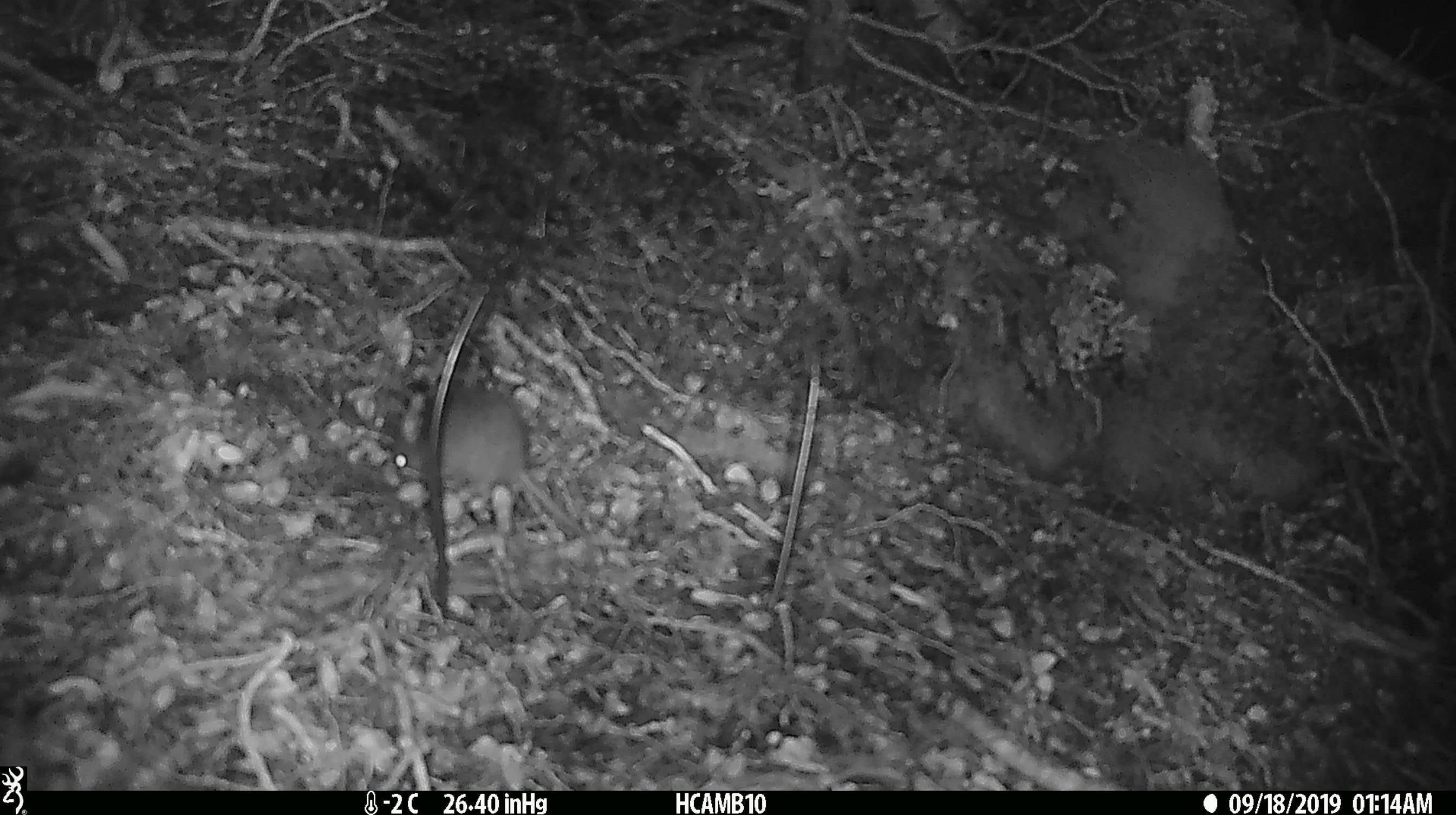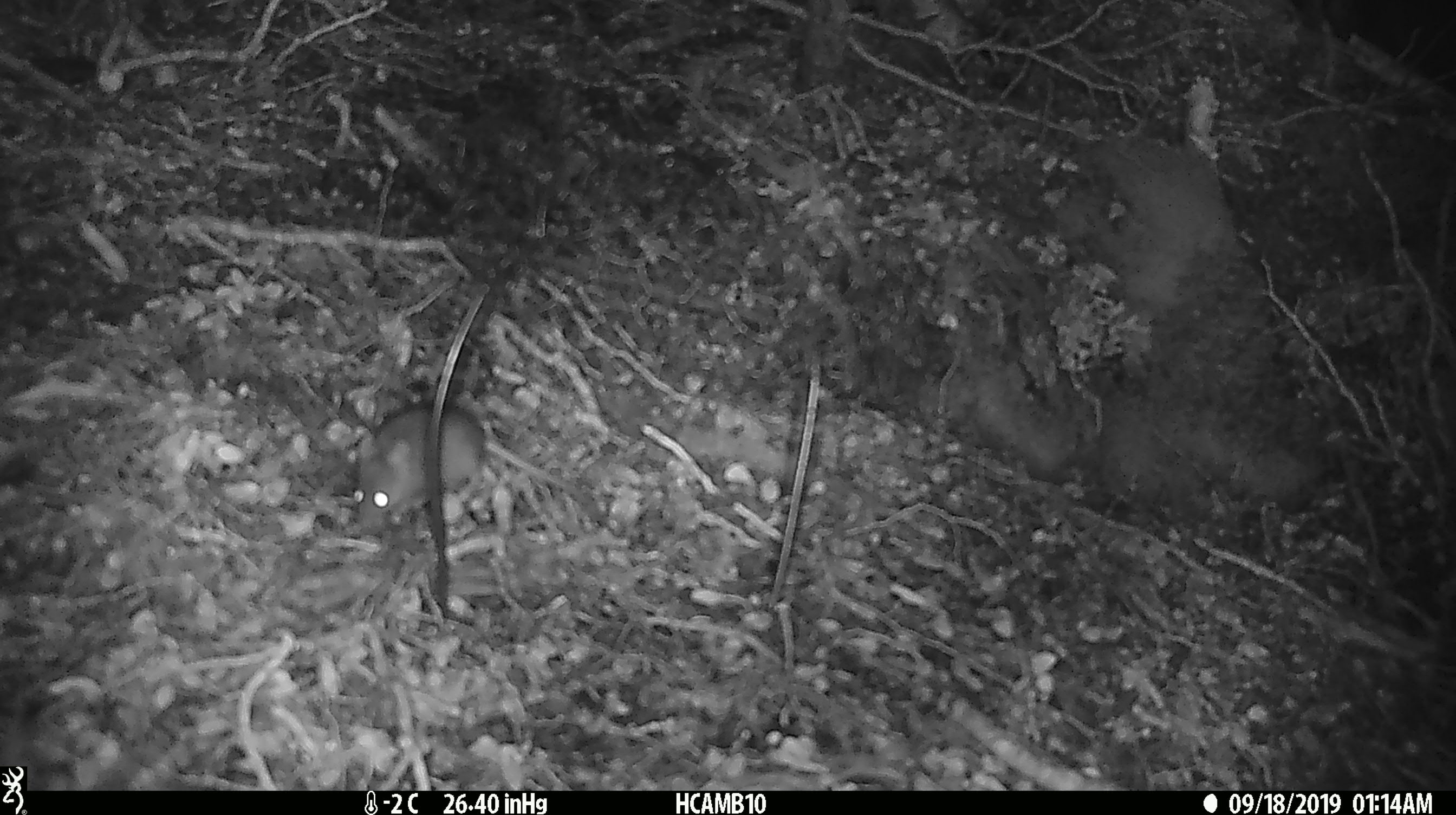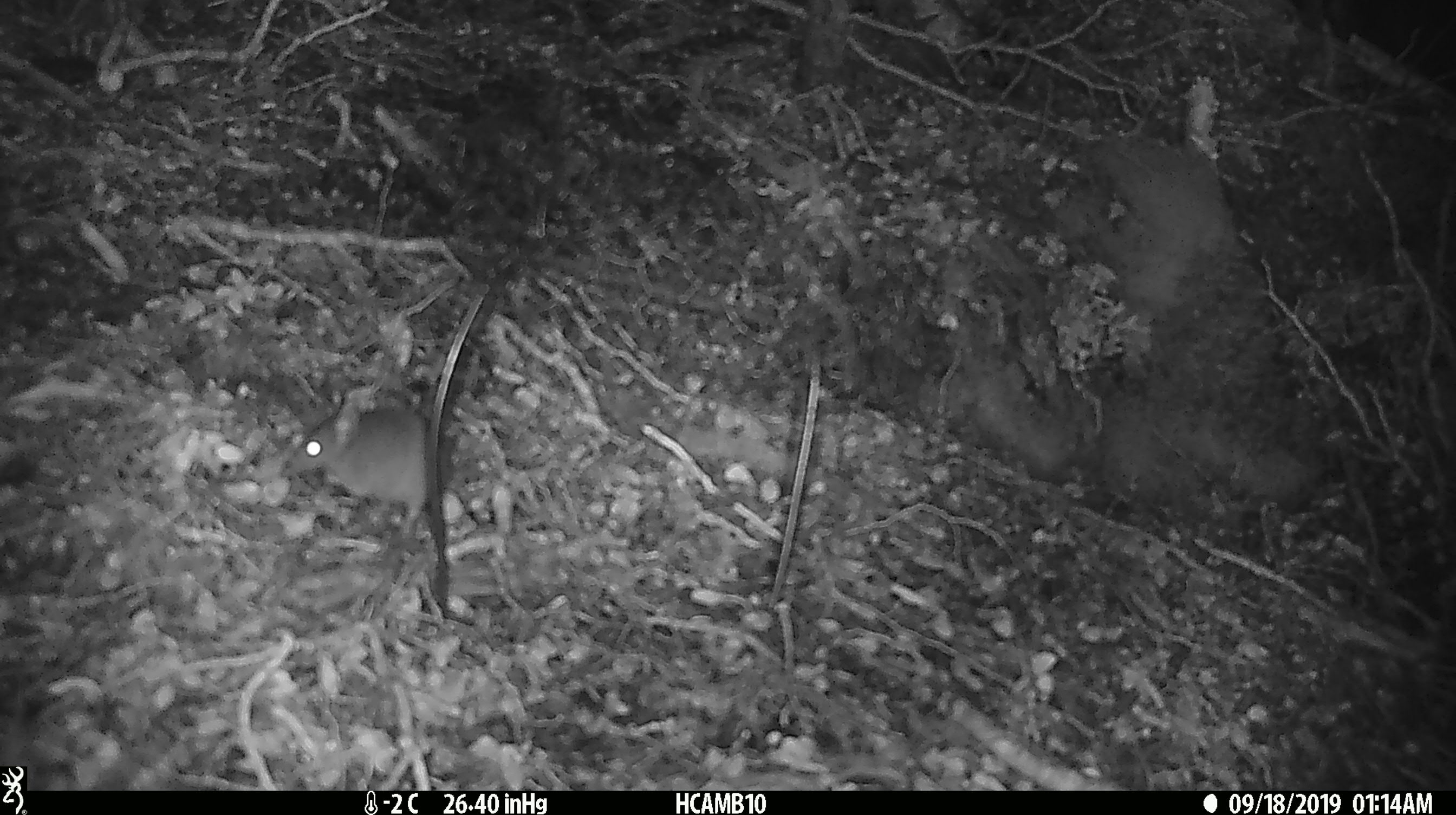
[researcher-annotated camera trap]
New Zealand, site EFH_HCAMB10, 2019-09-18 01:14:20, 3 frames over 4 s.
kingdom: Animalia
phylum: Chordata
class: Mammalia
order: Rodentia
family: Muridae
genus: Mus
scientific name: Mus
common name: mouse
Mouse (Mus).